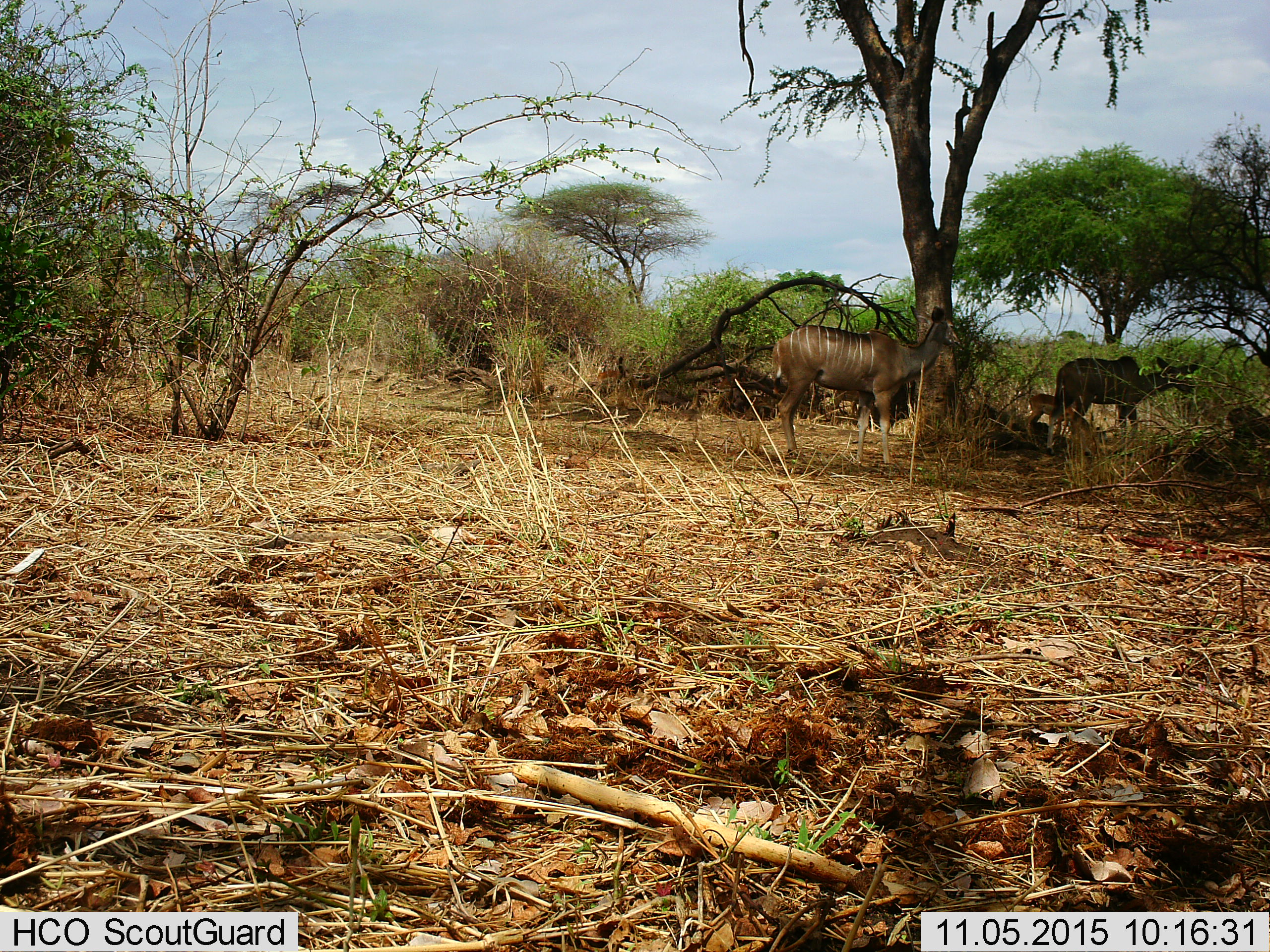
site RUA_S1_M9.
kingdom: Animalia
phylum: Chordata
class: Mammalia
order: Artiodactyla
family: Bovidae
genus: Tragelaphus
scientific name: Tragelaphus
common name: kudu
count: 3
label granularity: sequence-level